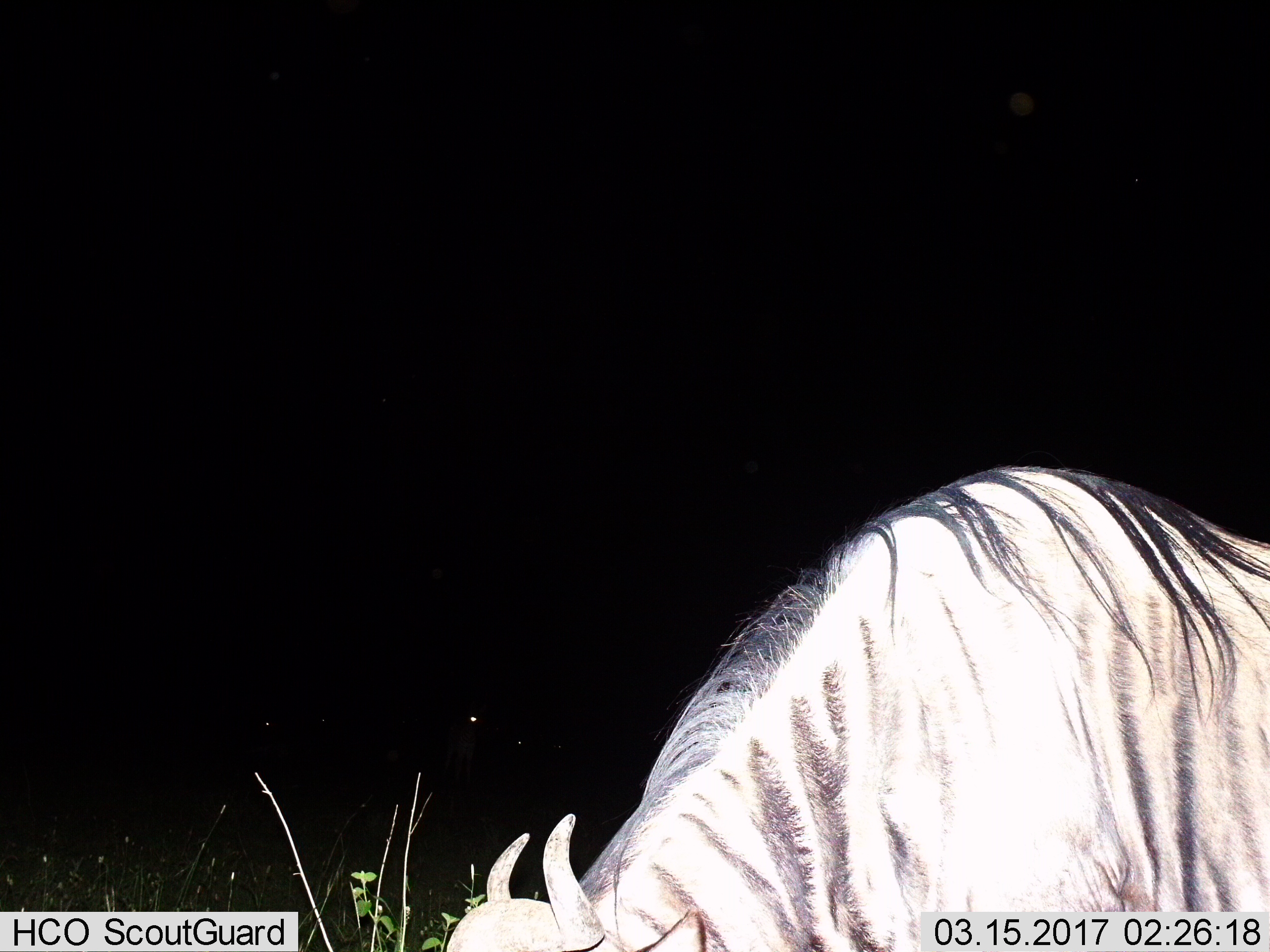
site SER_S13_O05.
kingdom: Animalia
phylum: Chordata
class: Mammalia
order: Artiodactyla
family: Bovidae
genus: Connochaetes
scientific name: Connochaetes taurinus taurinus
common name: blue wildebeest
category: wildebeestblue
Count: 1.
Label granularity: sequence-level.